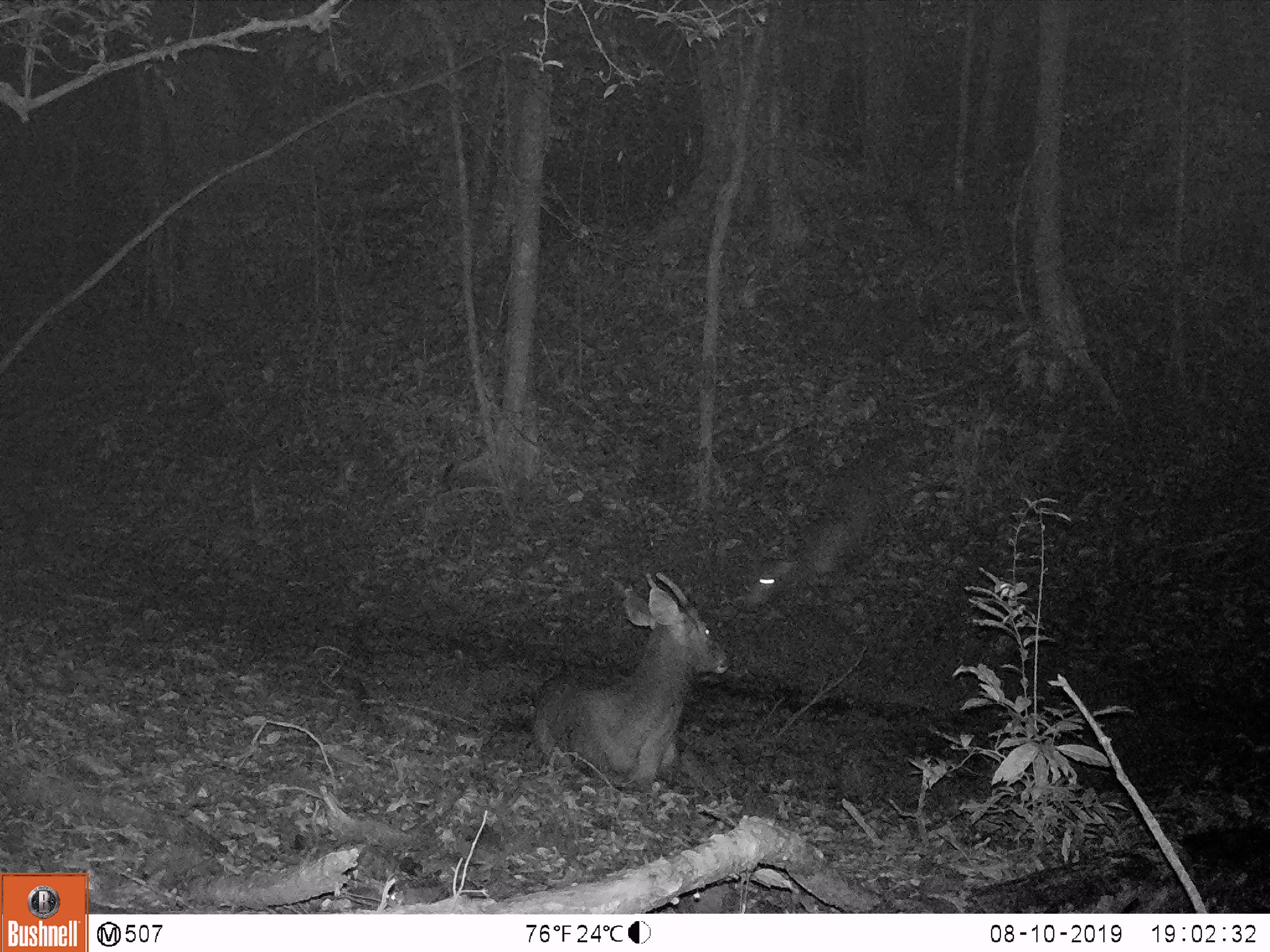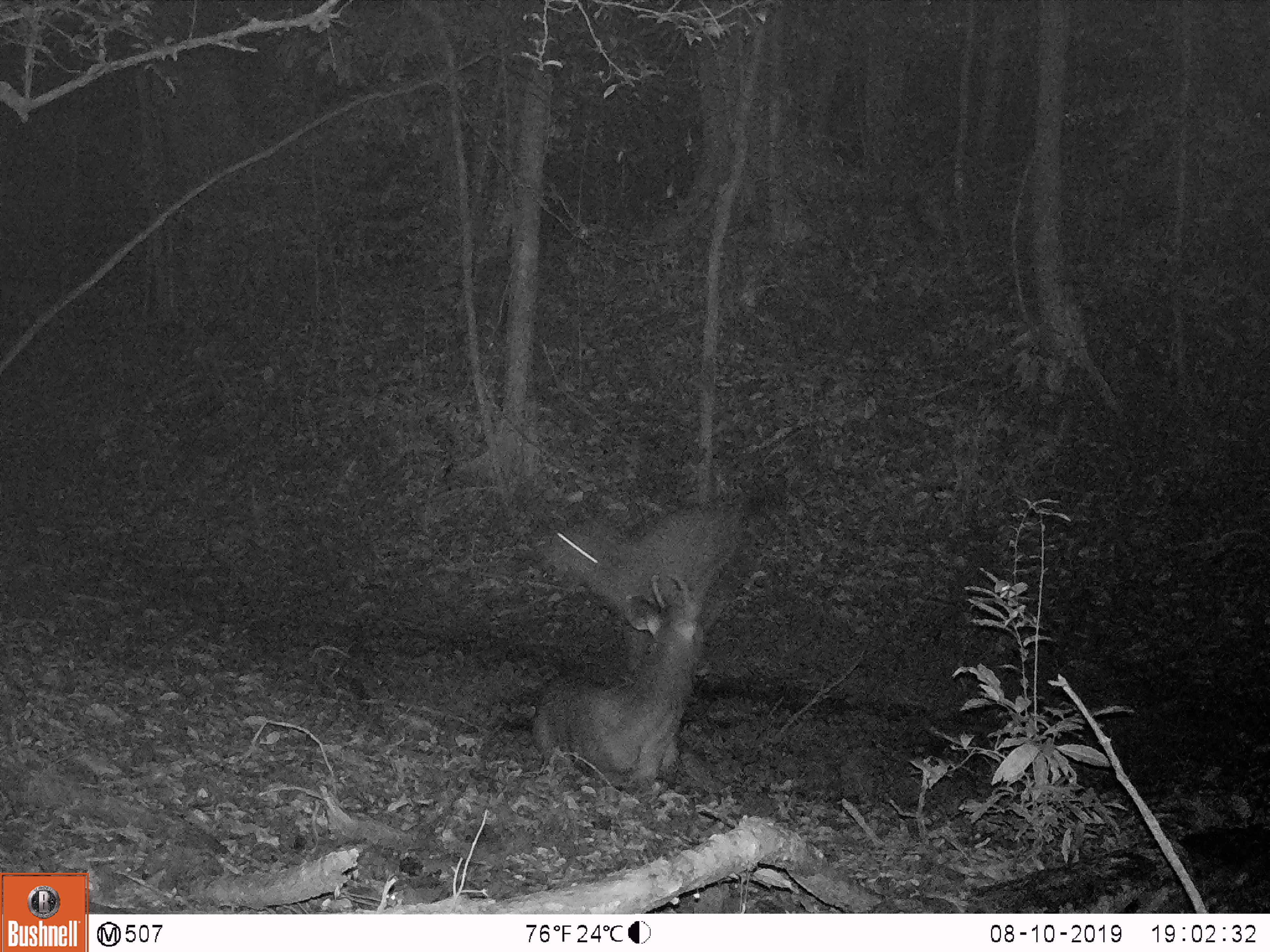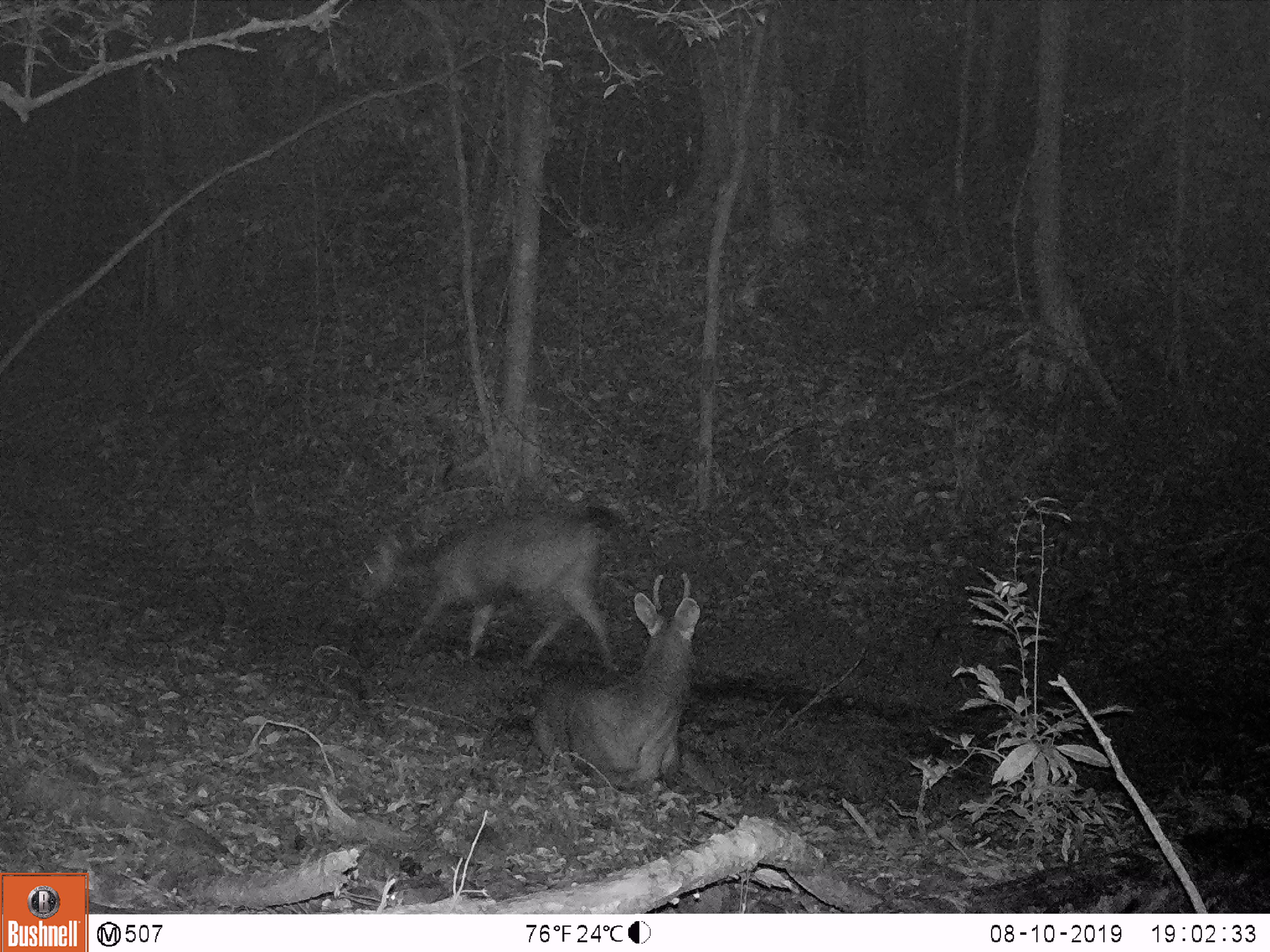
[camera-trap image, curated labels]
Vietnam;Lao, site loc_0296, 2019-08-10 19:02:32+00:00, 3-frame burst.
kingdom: Animalia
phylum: Chordata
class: Mammalia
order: Artiodactyla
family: Cervidae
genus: Rusa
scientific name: Rusa unicolor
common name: sambar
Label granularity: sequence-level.